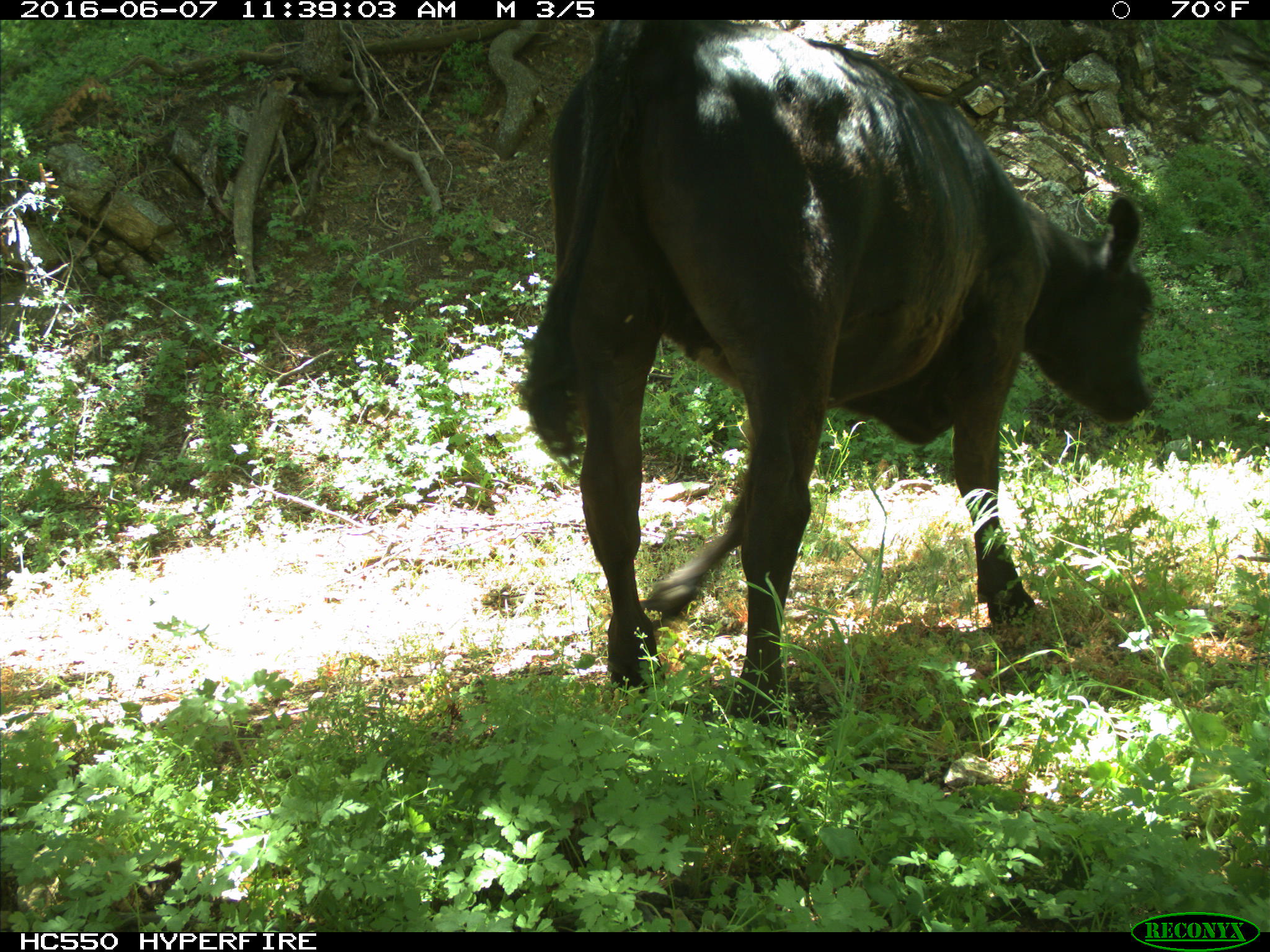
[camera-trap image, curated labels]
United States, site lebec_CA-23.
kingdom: Animalia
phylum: Chordata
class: Mammalia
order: Artiodactyla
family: Bovidae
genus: Bos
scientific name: Bos taurus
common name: domestic cow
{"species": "Bos taurus (domestic cow)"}